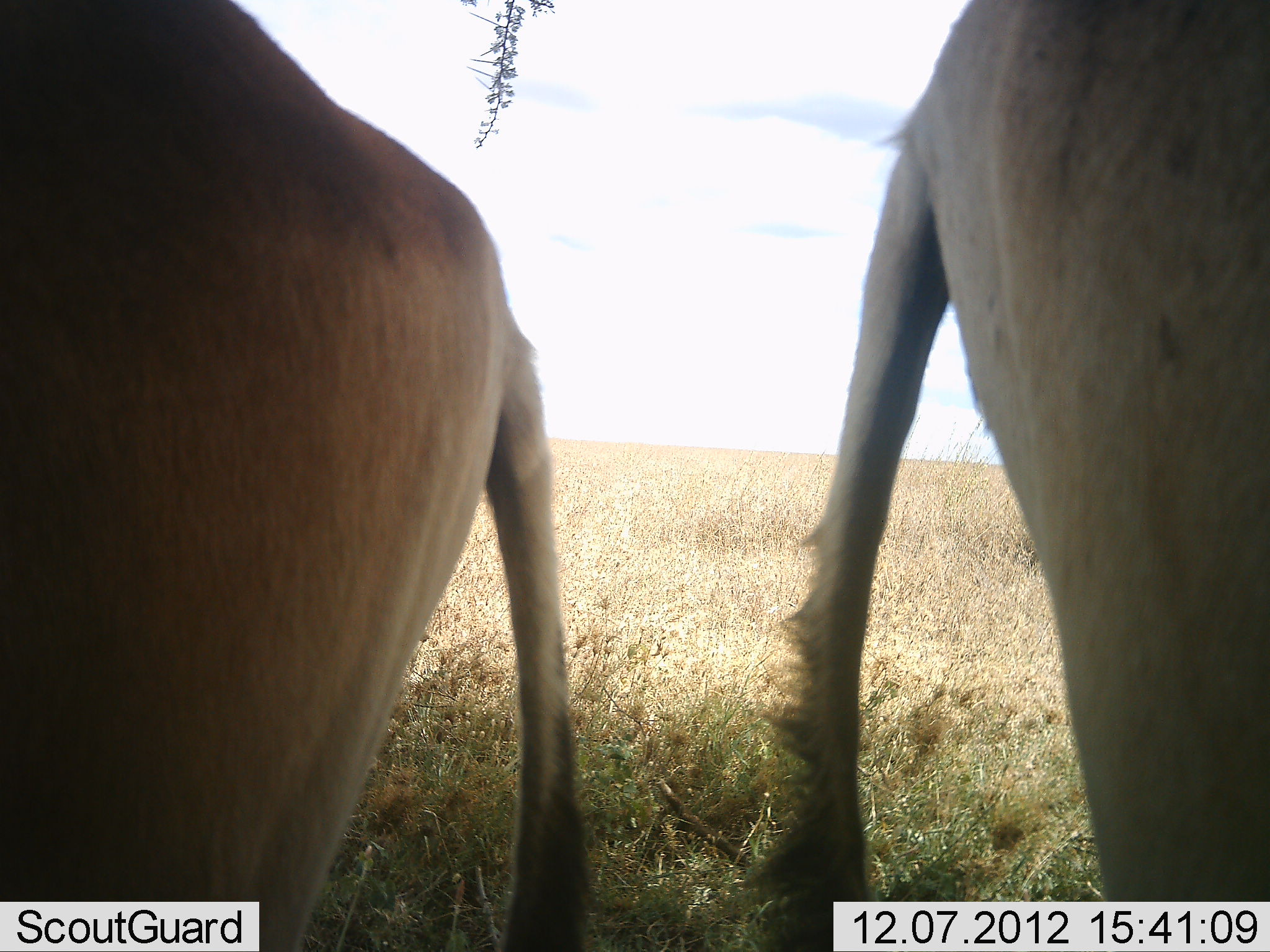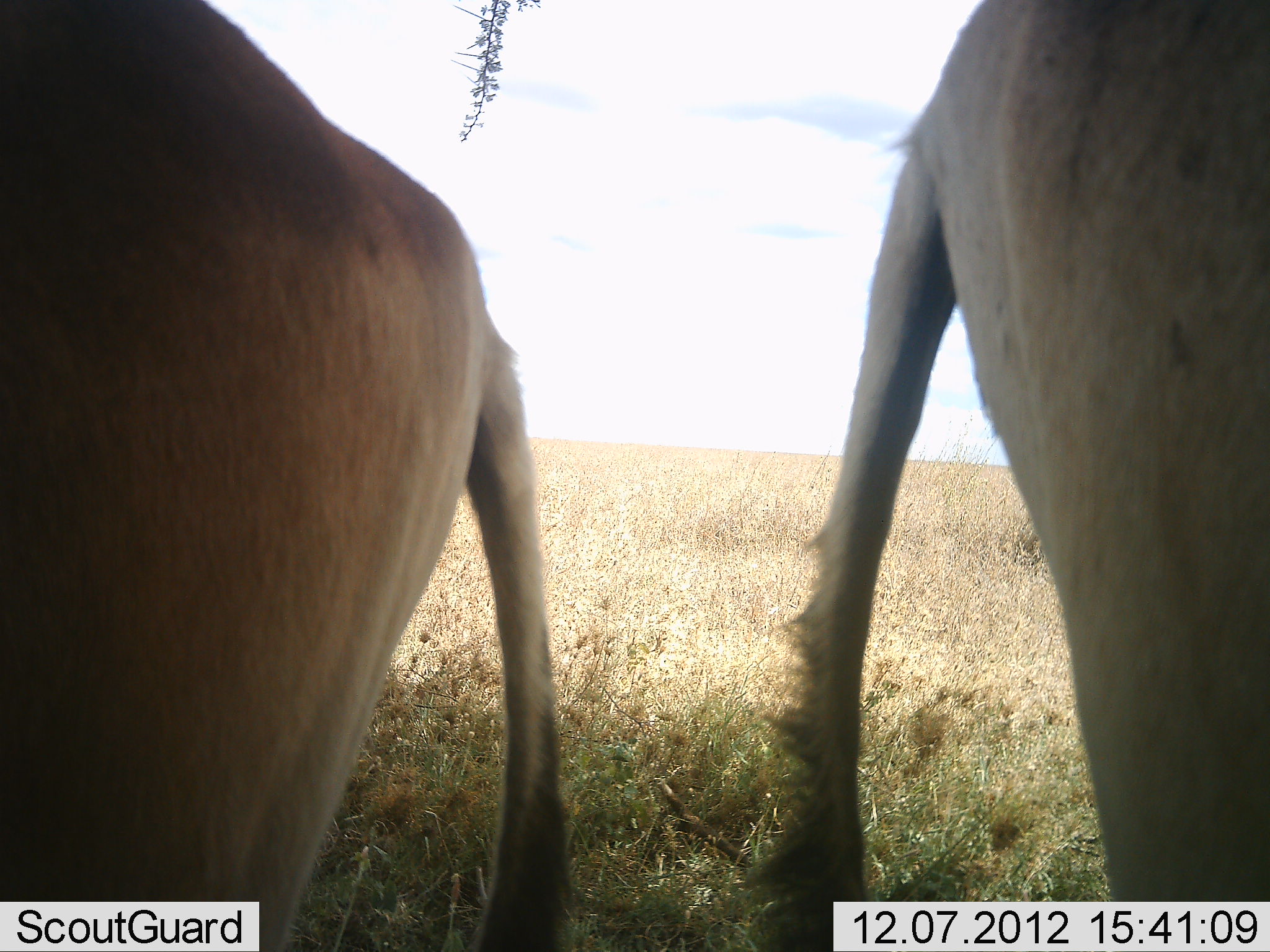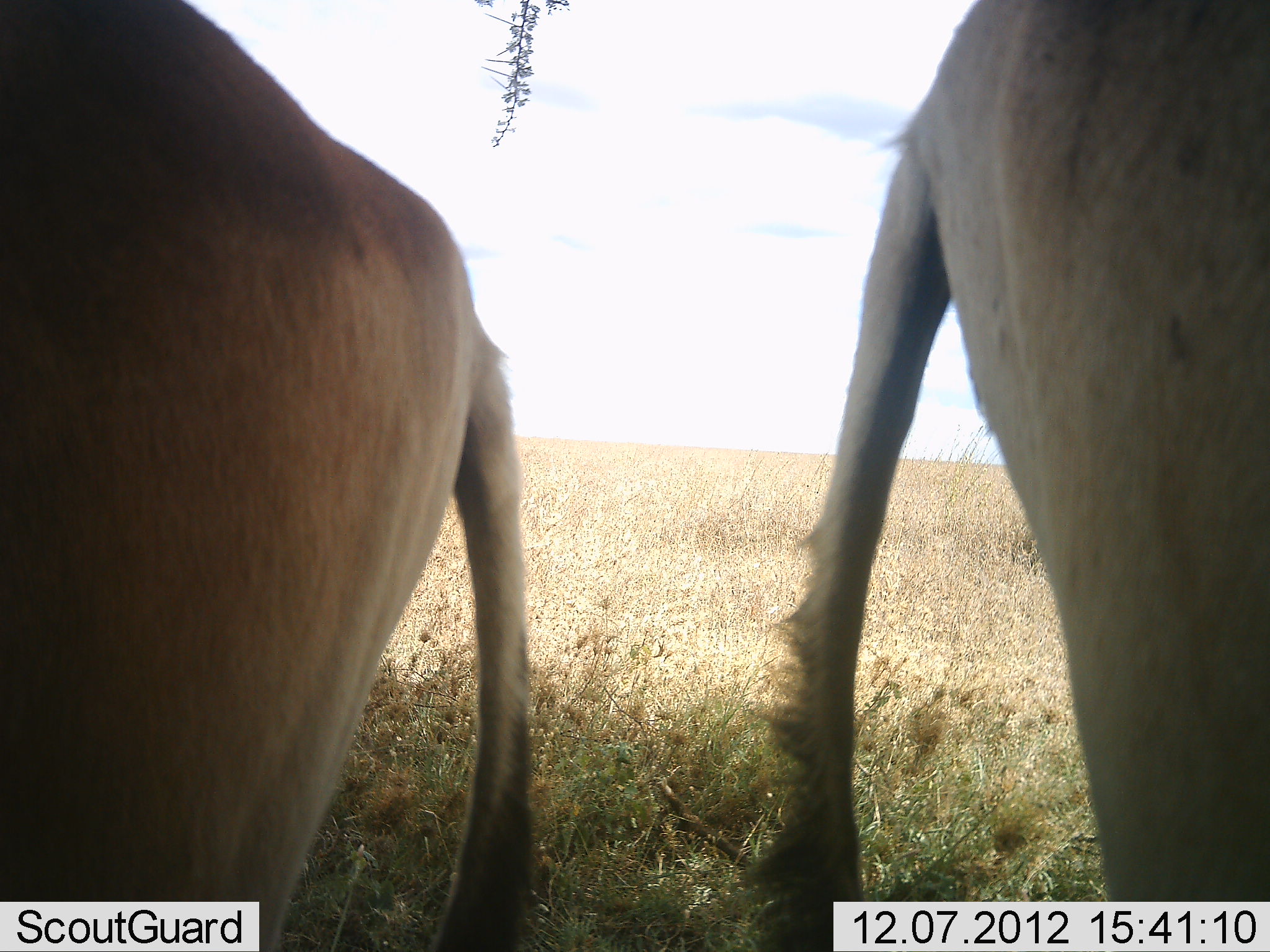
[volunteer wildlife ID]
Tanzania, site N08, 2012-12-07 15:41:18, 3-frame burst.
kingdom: Animalia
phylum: Chordata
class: Mammalia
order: Artiodactyla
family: Bovidae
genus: Alcelaphus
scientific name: Alcelaphus buselaphus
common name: hartebeest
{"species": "hartebeest (Alcelaphus buselaphus)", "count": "2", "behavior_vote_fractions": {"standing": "100%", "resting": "0%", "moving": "0%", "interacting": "0%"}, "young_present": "0%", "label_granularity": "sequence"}